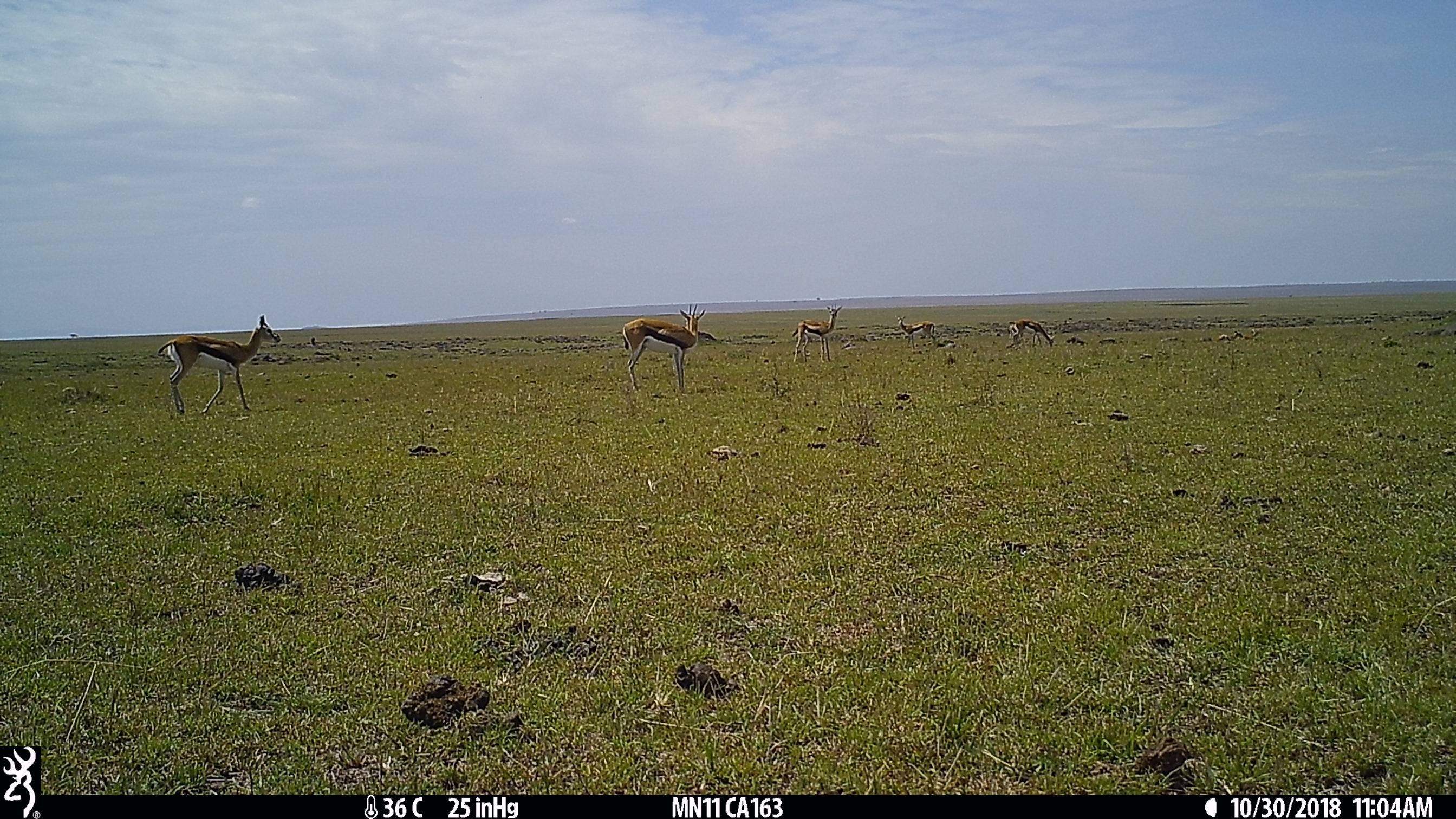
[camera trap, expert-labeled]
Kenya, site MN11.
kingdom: Animalia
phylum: Chordata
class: Mammalia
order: Artiodactyla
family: Bovidae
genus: Eudorcas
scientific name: Eudorcas thomsonii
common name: thomon's gazelle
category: gazelle thomsons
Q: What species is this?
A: Gazelle thomsons (thomon's gazelle) (Eudorcas thomsonii).